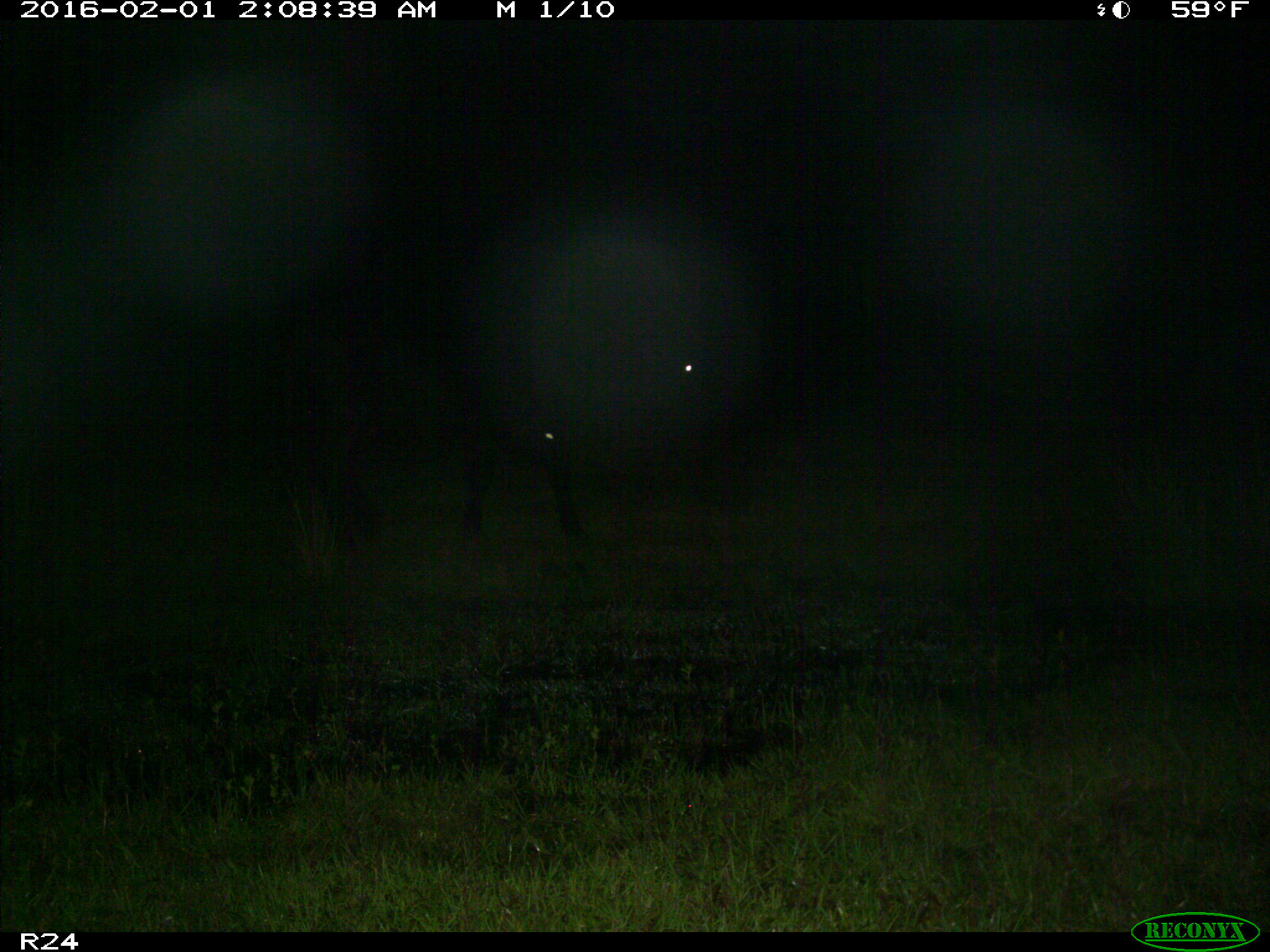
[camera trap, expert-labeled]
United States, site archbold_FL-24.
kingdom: Animalia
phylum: Chordata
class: Mammalia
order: Artiodactyla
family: Bovidae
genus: Bos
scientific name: Bos taurus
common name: domestic cow